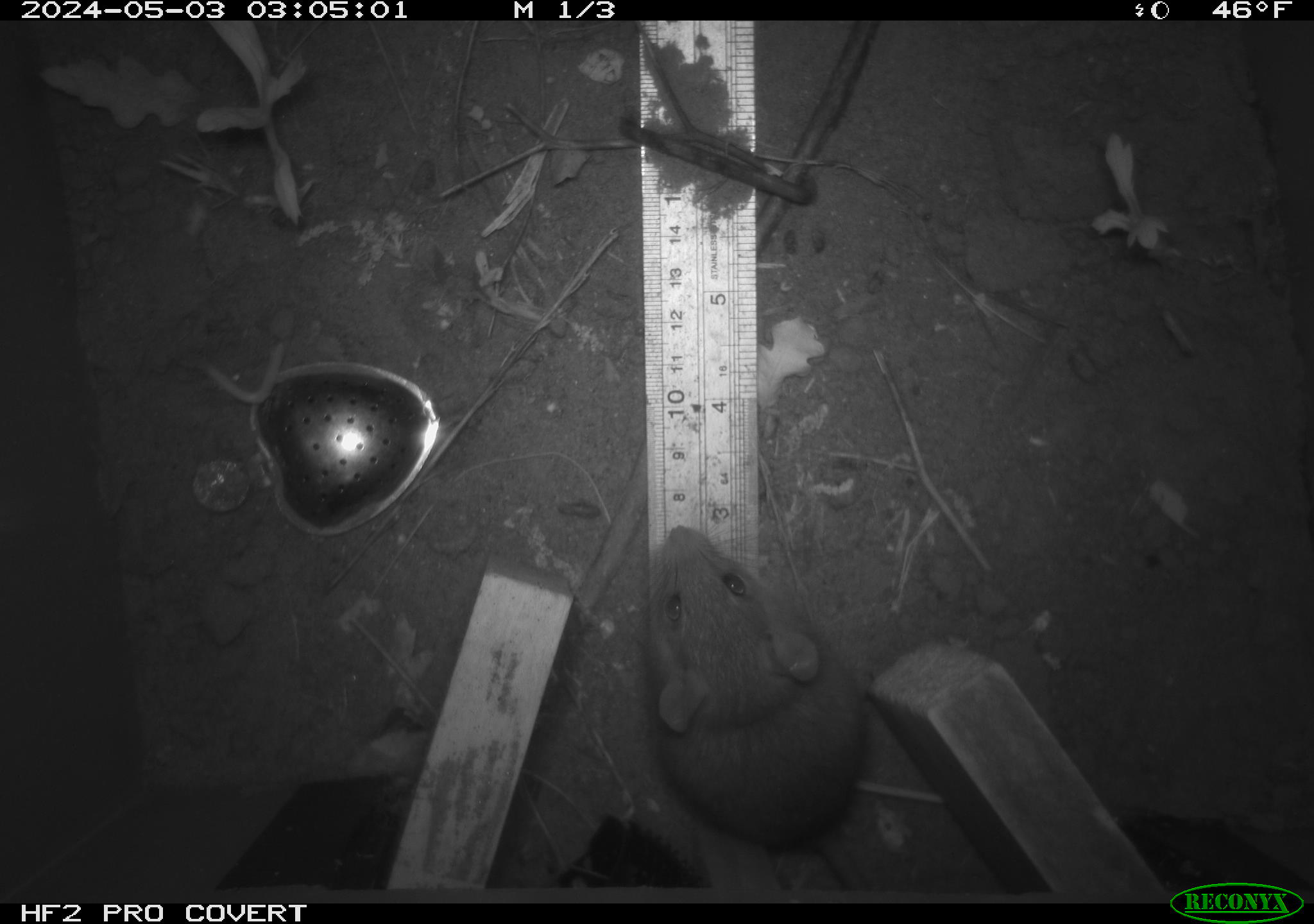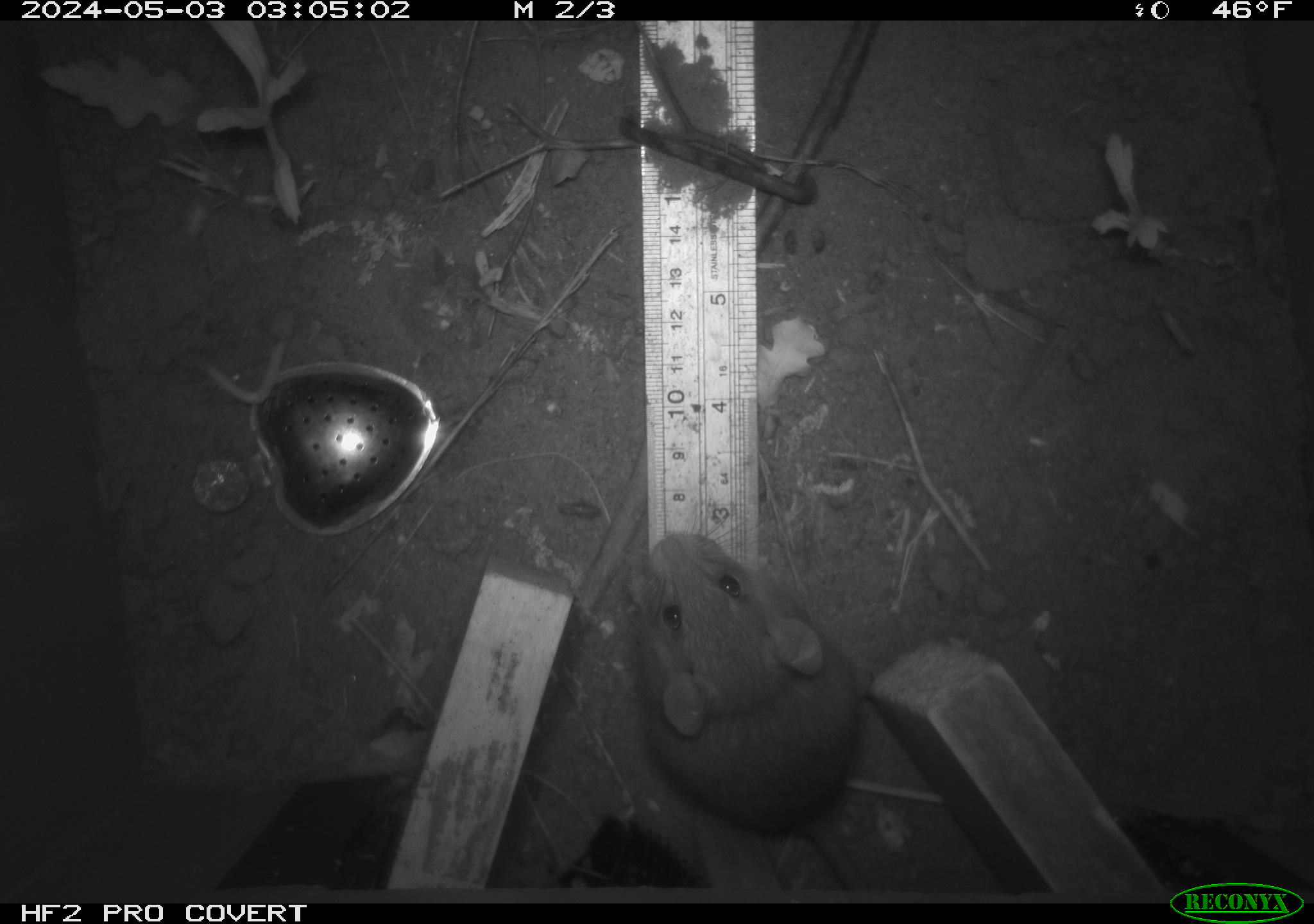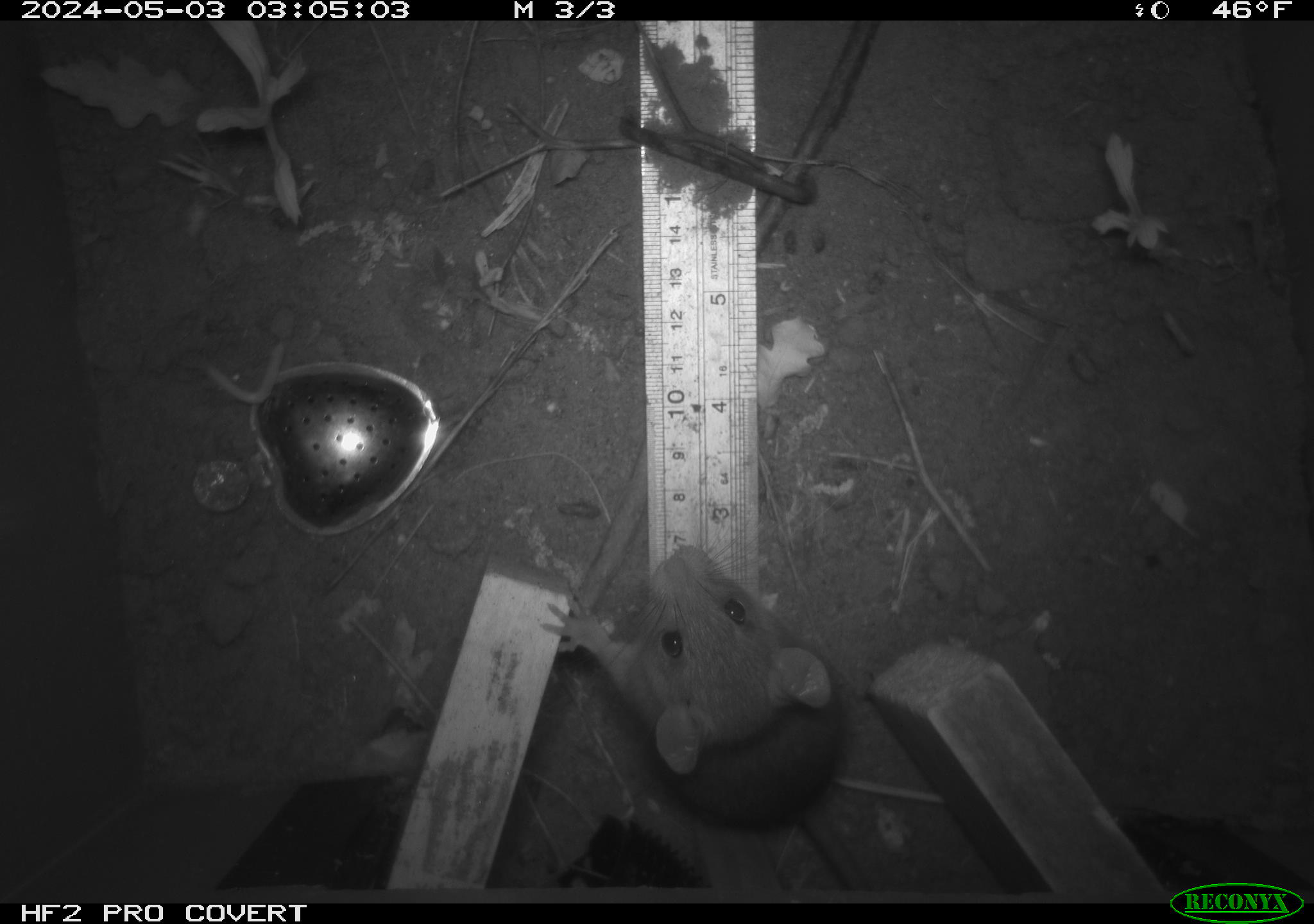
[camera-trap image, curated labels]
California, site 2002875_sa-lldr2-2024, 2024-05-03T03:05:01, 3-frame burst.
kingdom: Animalia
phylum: Chordata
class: Mammalia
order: Rodentia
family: Muridae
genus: Rattus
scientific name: Rattus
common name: rat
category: rattus species